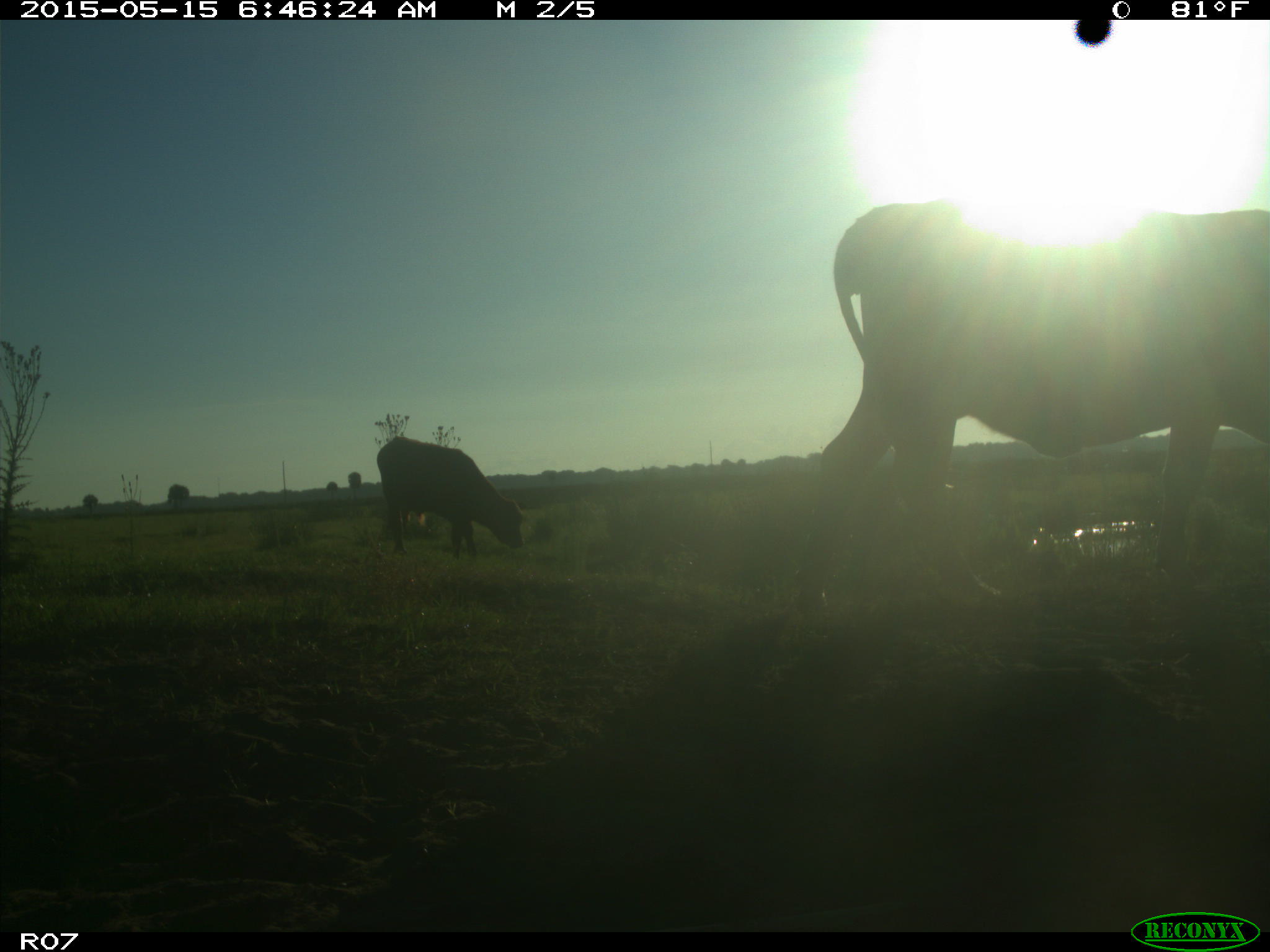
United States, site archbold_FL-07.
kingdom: Animalia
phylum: Chordata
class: Mammalia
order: Artiodactyla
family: Bovidae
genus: Bos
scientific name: Bos taurus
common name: domestic cow